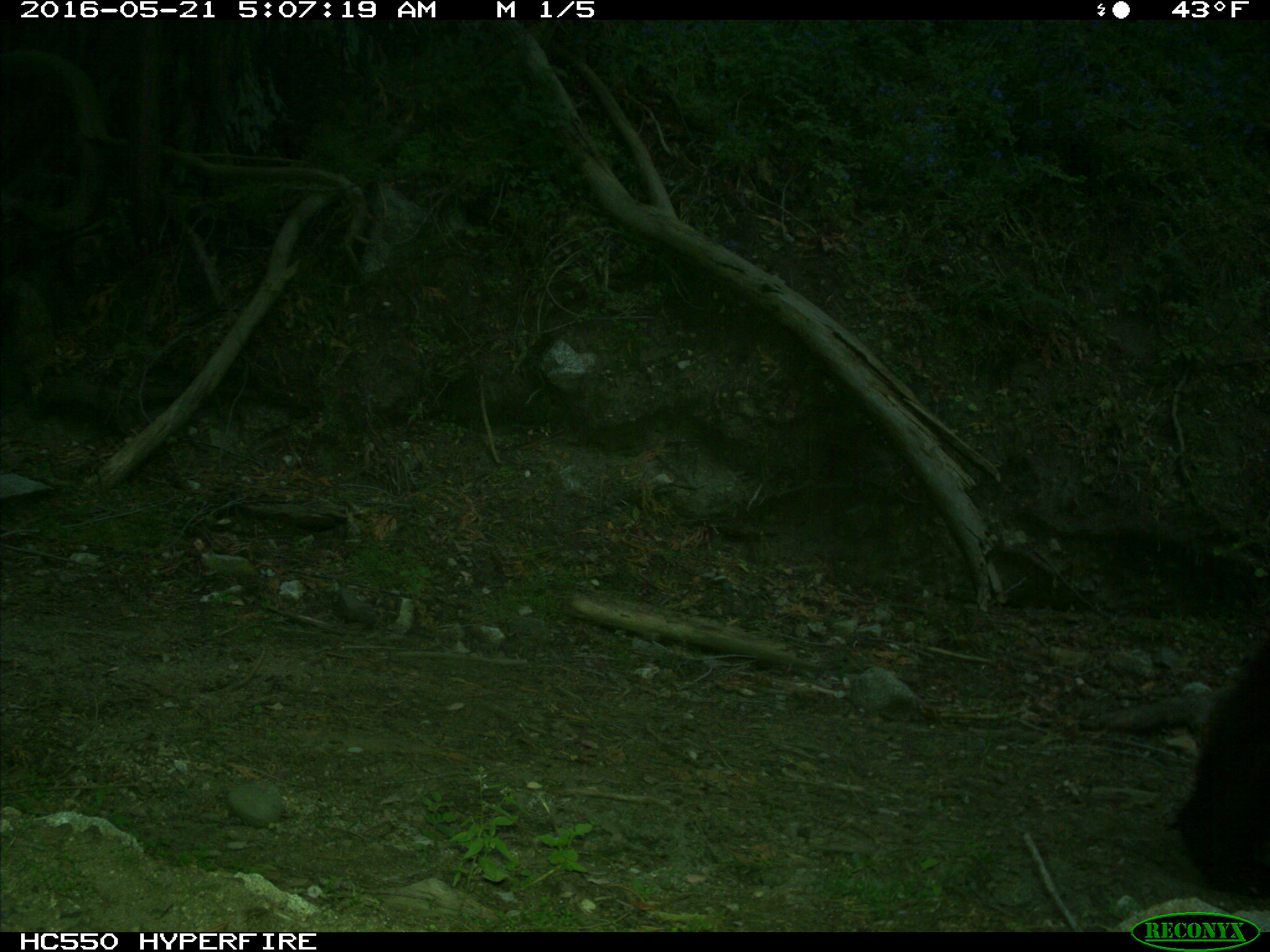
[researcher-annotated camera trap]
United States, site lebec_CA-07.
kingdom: Animalia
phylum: Chordata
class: Mammalia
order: Carnivora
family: Ursidae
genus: Ursus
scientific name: Ursus americanus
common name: american black bear